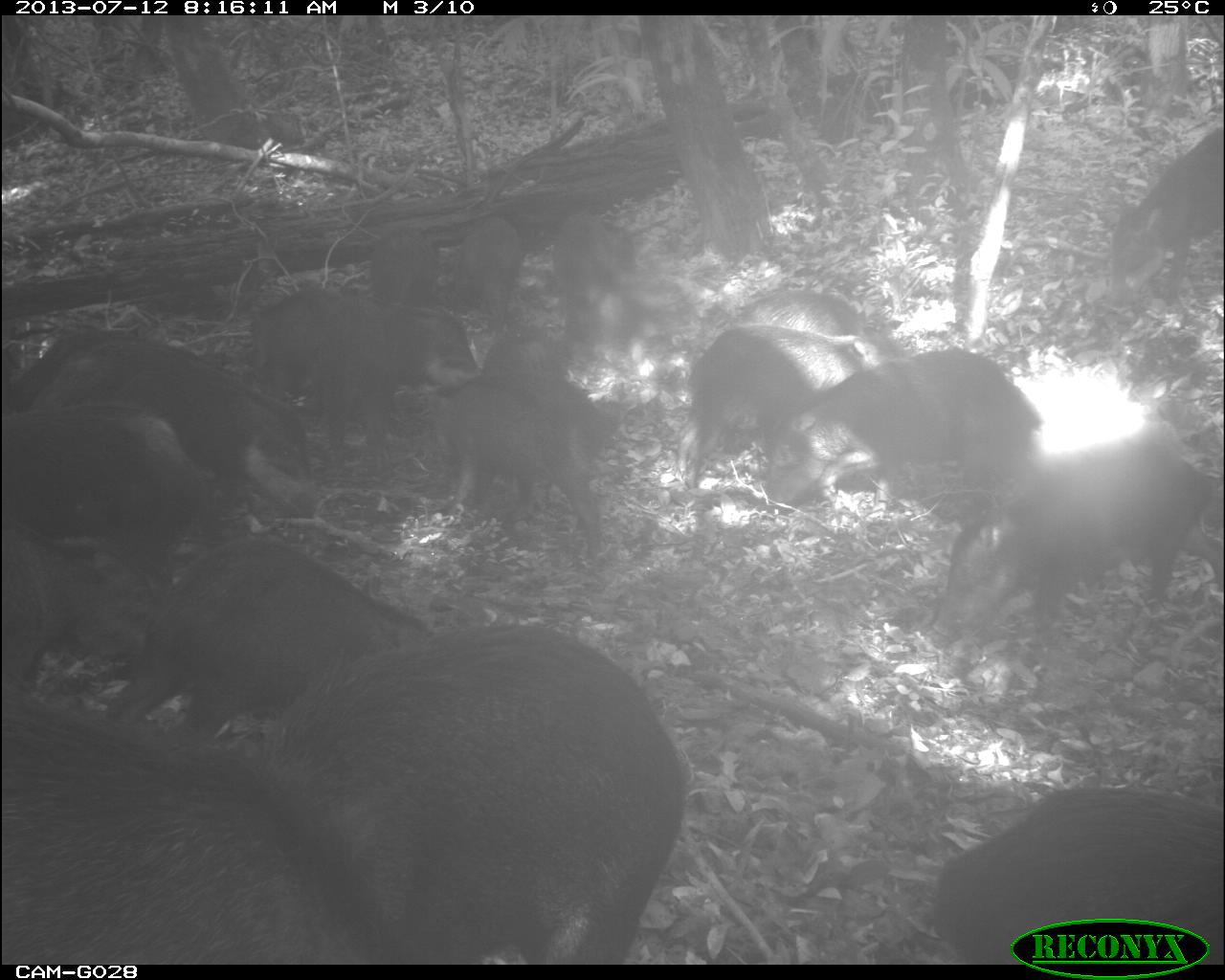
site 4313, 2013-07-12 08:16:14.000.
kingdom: Animalia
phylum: Chordata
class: Mammalia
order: Artiodactyla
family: Tayassuidae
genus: Tayassu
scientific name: Tayassu pecari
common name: white-lipped peccary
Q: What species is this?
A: Tayassu pecari (white-lipped peccary).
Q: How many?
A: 20.